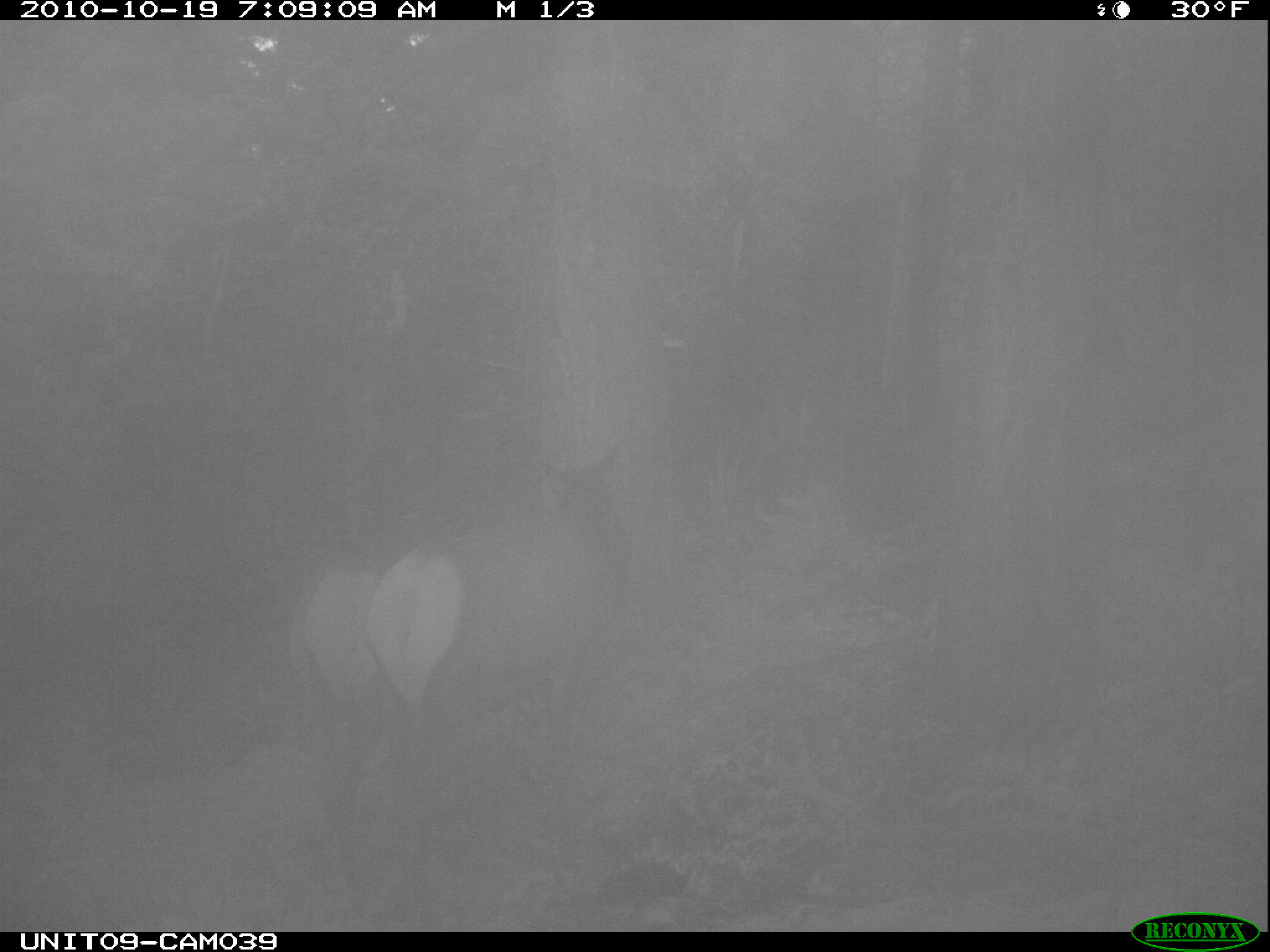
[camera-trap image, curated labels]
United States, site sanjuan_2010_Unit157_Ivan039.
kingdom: Animalia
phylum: Chordata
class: Mammalia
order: Artiodactyla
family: Cervidae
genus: Cervus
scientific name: Cervus elaphus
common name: red deer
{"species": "Cervus elaphus (red deer)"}